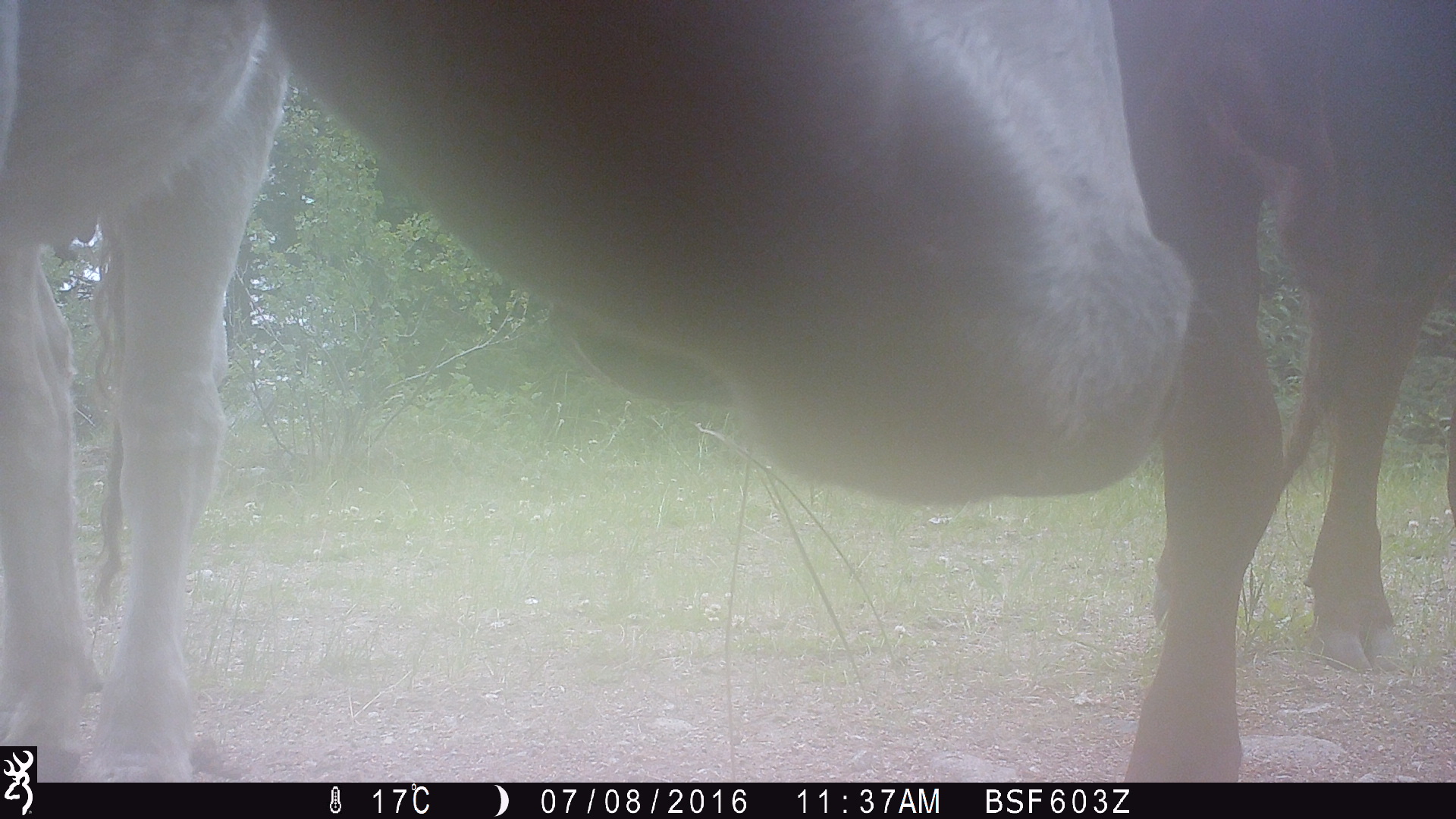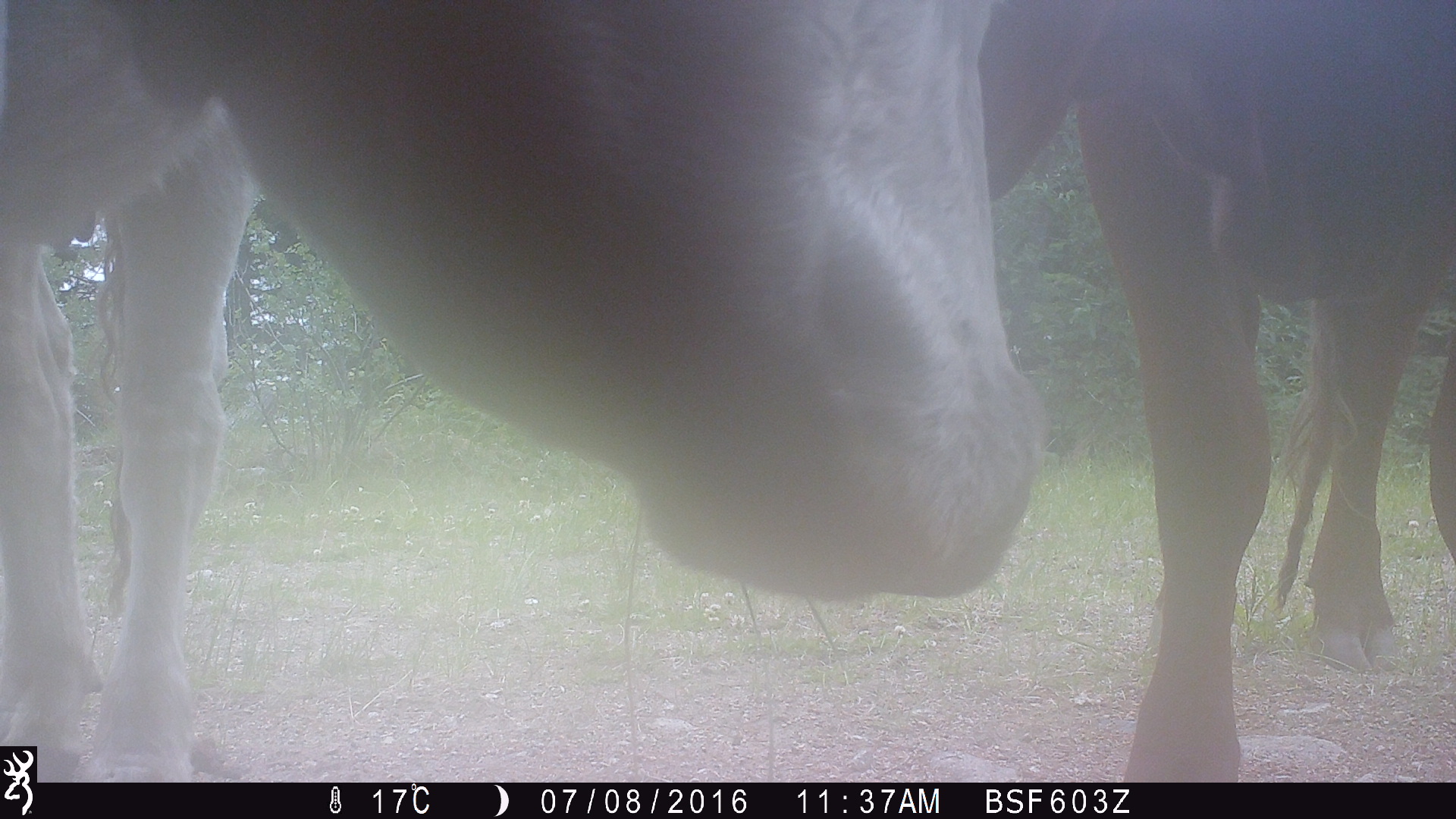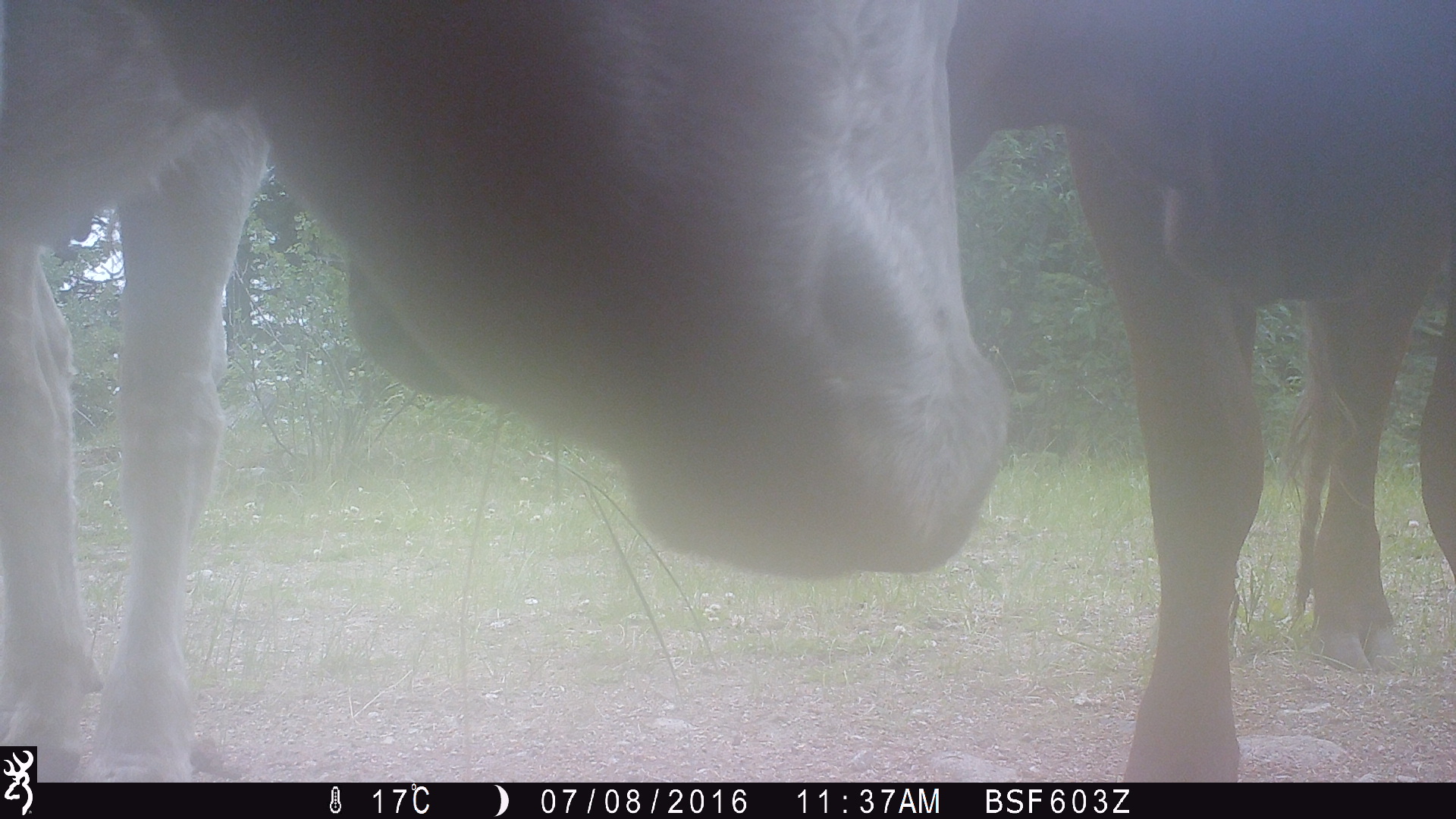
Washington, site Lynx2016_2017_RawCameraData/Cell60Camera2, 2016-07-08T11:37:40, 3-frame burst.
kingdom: Animalia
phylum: Chordata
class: Mammalia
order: Artiodactyla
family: Bovidae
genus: Bos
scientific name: Bos taurus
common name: domestic cattle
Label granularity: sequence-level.